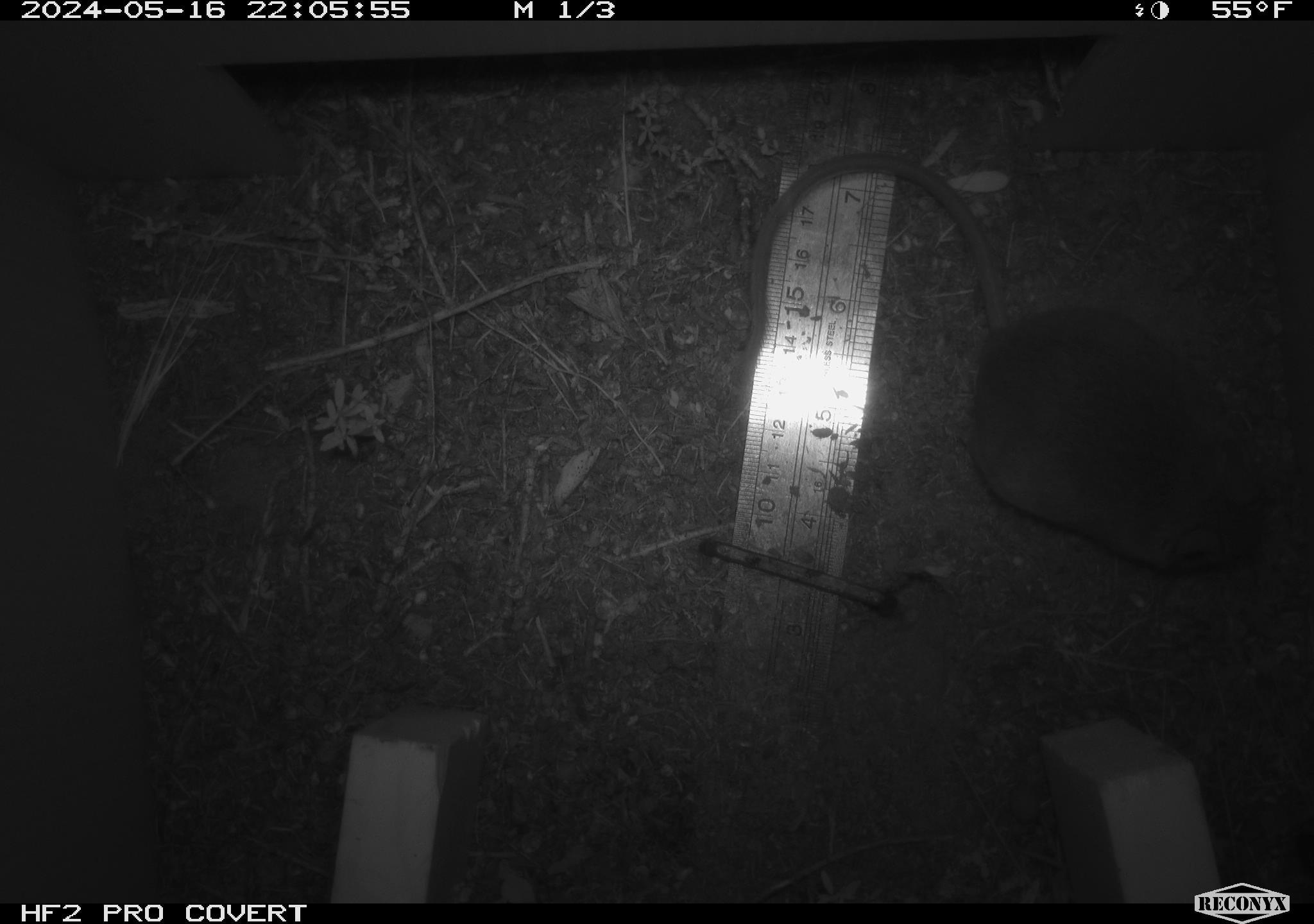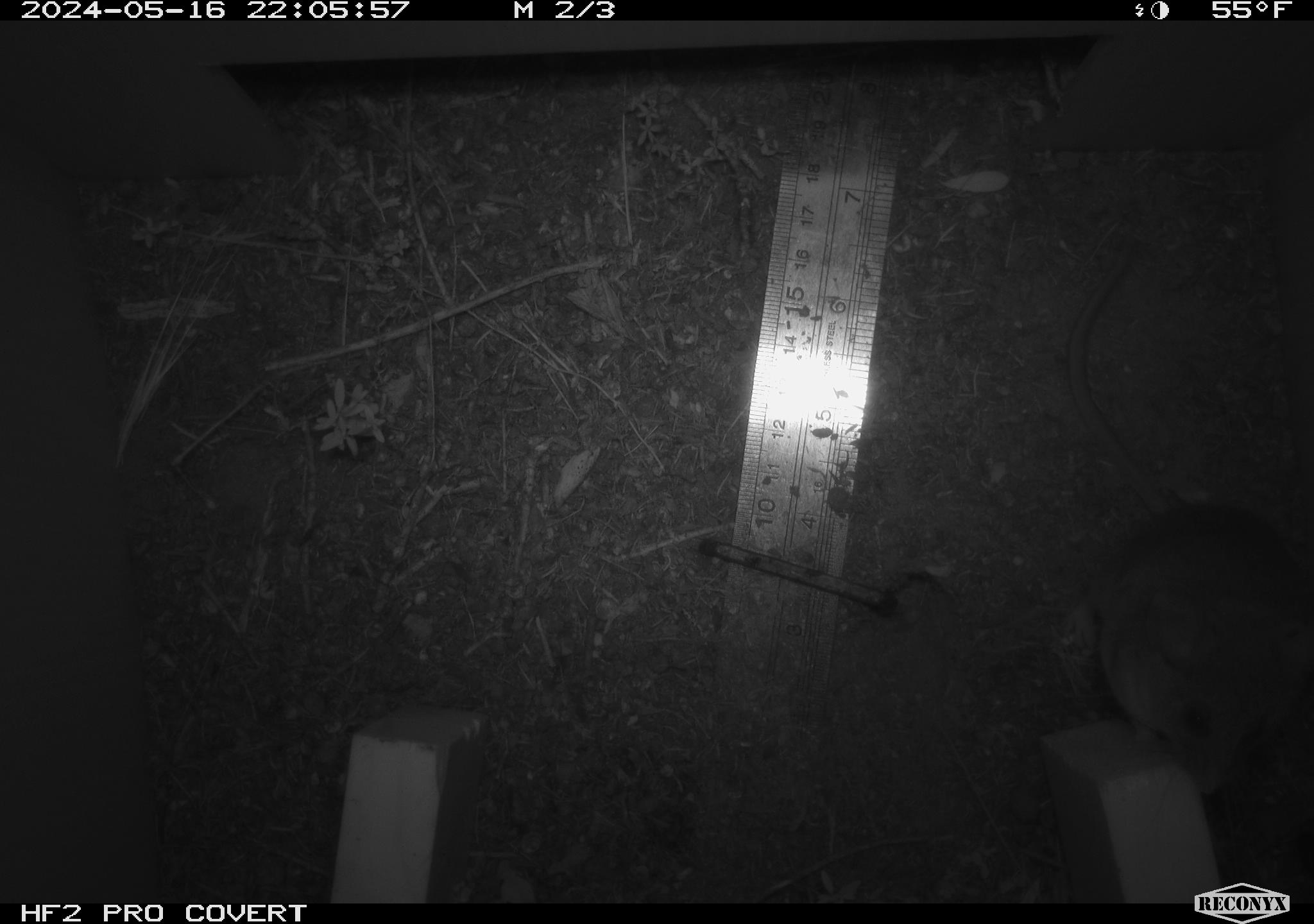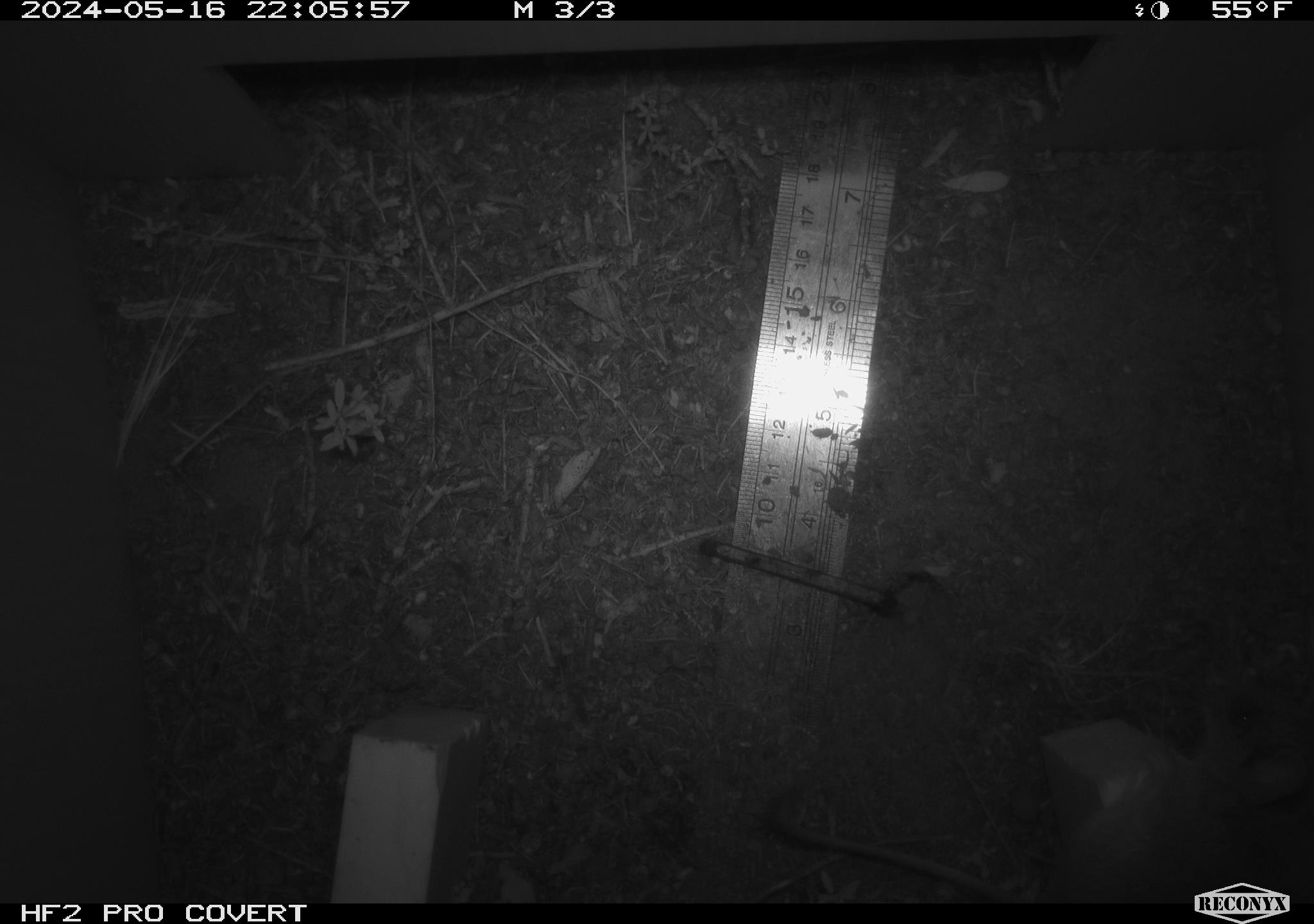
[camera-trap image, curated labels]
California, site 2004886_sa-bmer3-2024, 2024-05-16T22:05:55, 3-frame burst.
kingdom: Animalia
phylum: Chordata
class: Mammalia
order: Rodentia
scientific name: Rodentia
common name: mouse species